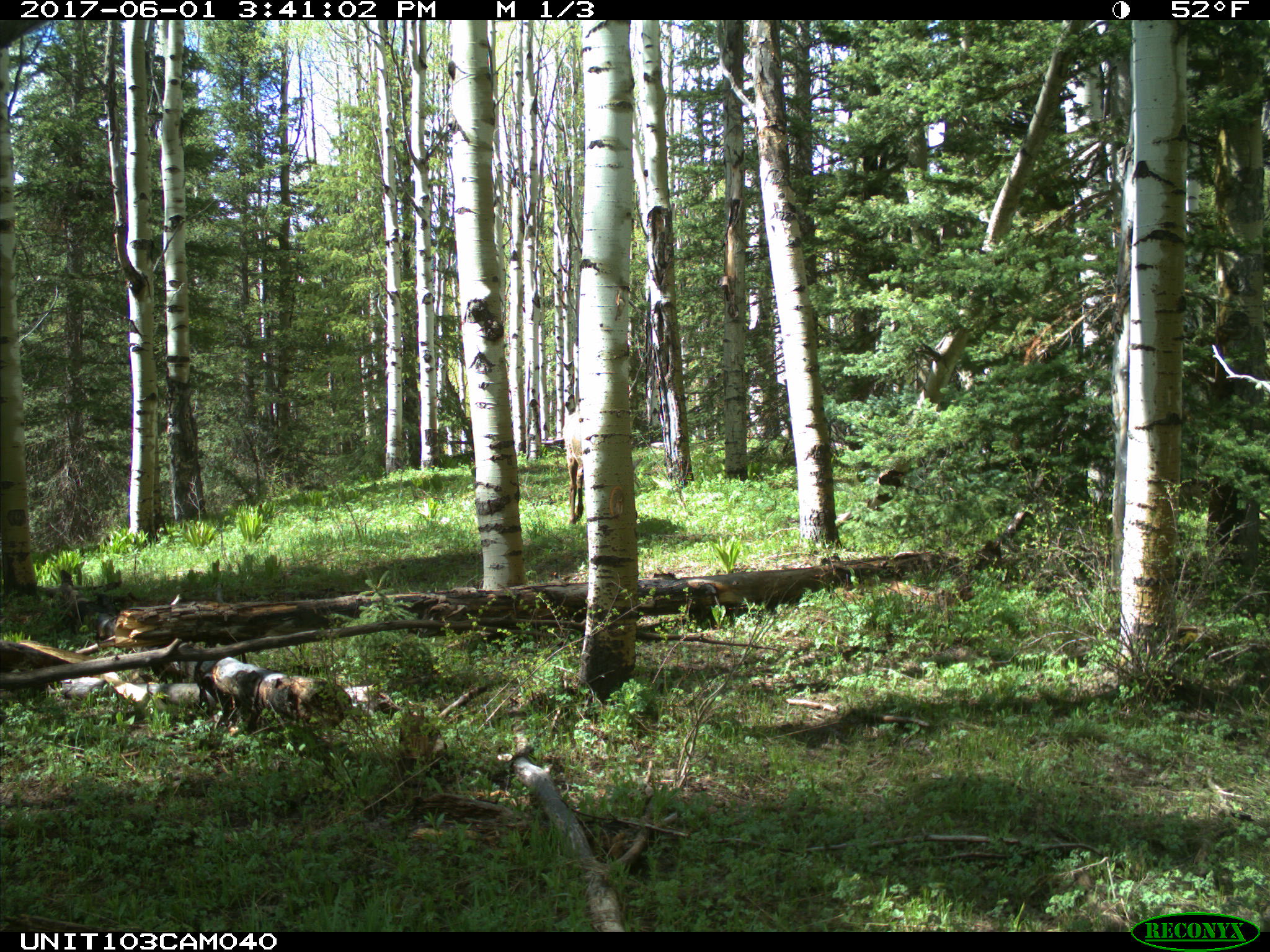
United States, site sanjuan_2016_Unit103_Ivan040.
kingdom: Animalia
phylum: Chordata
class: Mammalia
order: Artiodactyla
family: Cervidae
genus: Cervus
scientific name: Cervus elaphus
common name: red deer